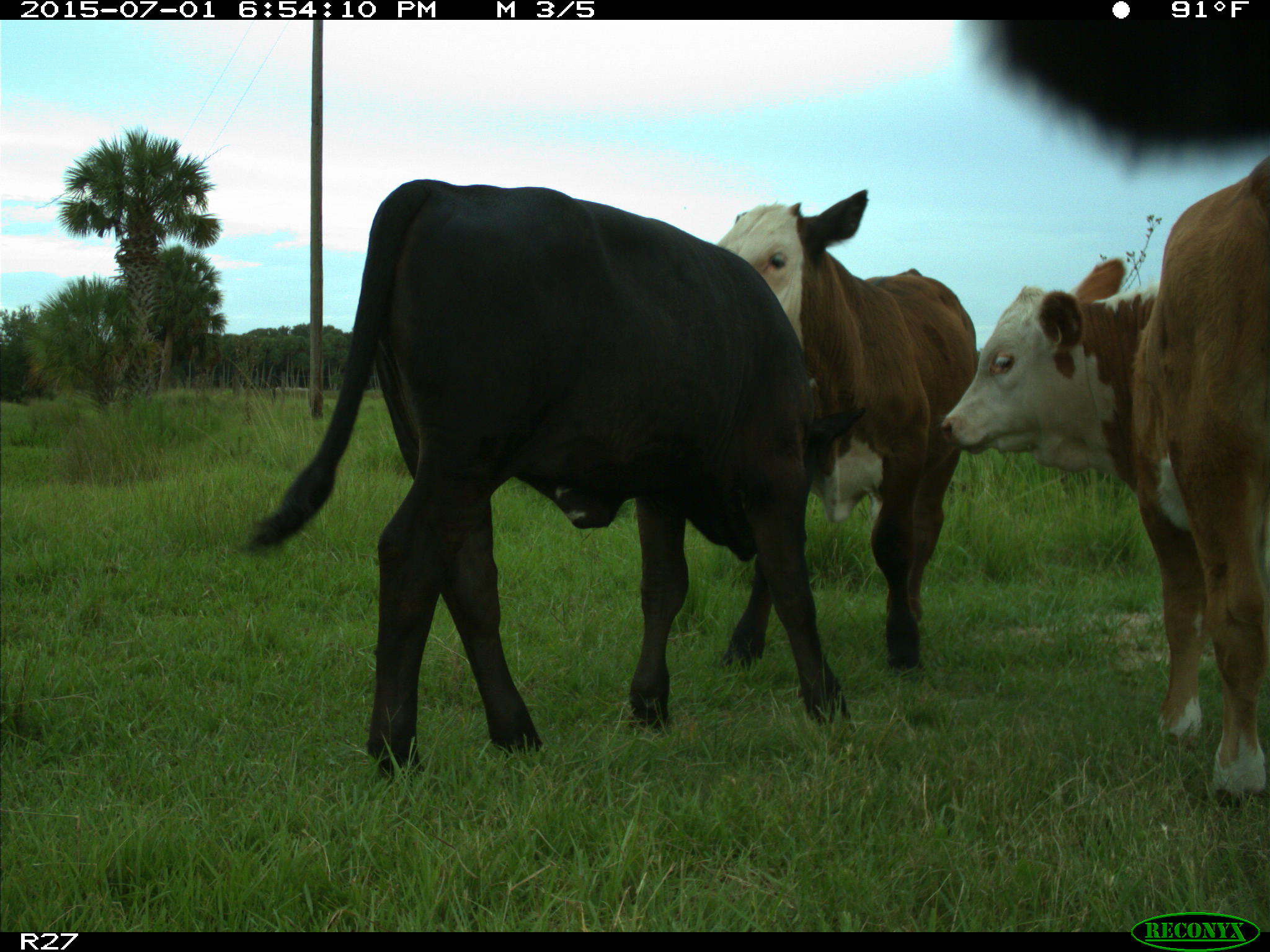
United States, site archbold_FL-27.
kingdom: Animalia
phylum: Chordata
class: Mammalia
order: Artiodactyla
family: Bovidae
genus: Bos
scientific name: Bos taurus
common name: domestic cow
Bos taurus (domestic cow).